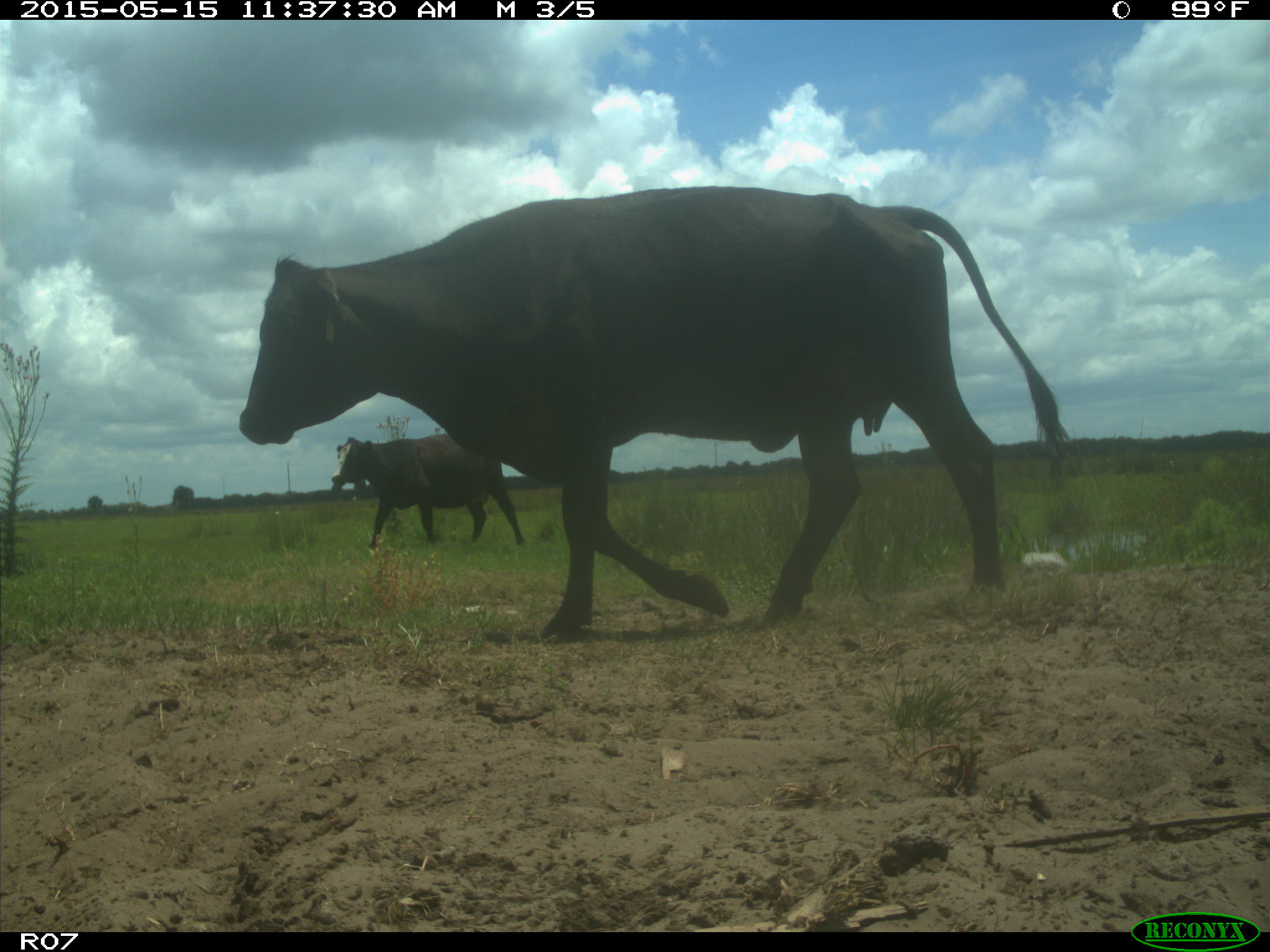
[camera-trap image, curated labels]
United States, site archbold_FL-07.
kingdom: Animalia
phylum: Chordata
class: Mammalia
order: Artiodactyla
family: Bovidae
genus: Bos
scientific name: Bos taurus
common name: domestic cow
Bos taurus (domestic cow).